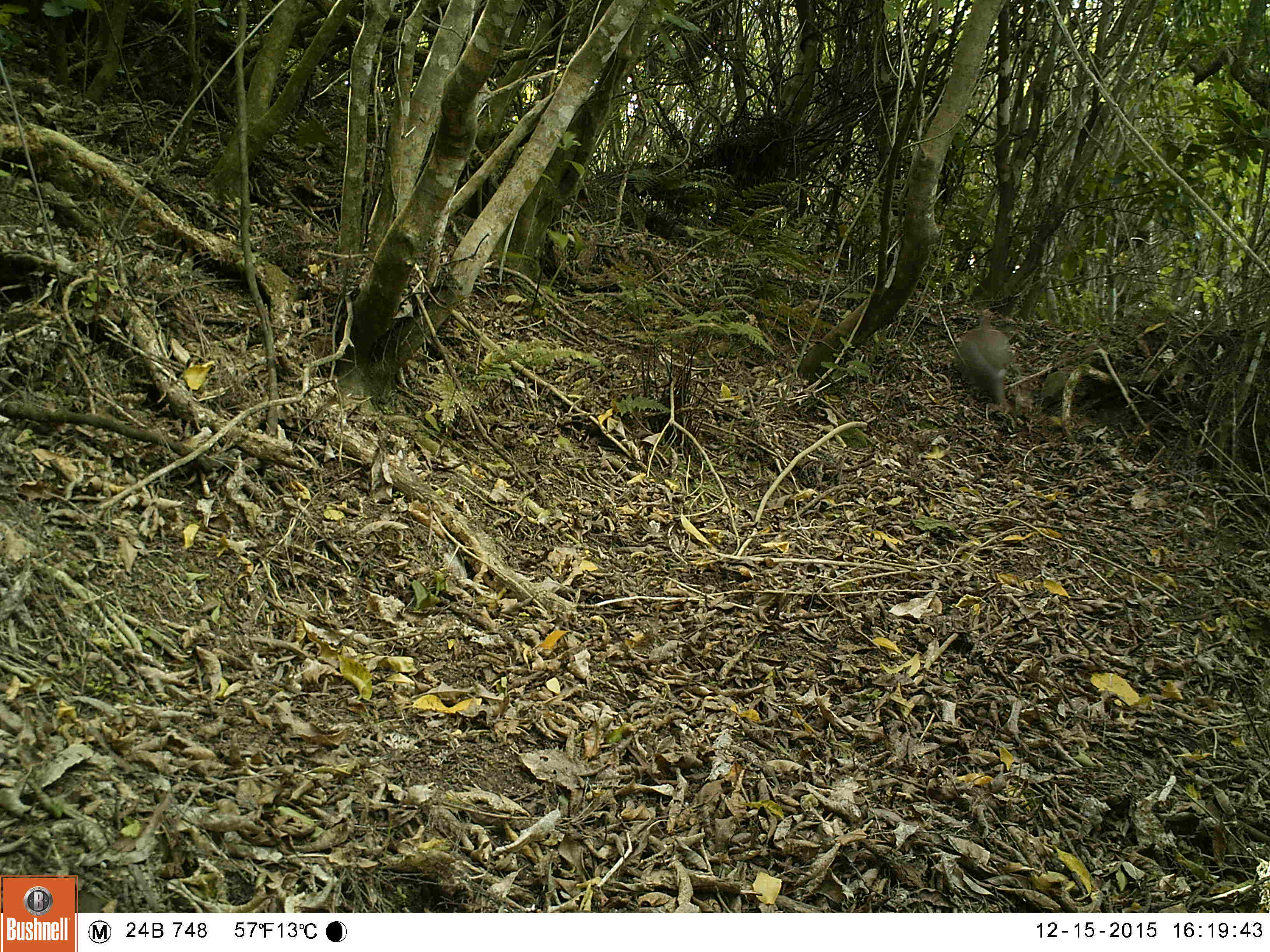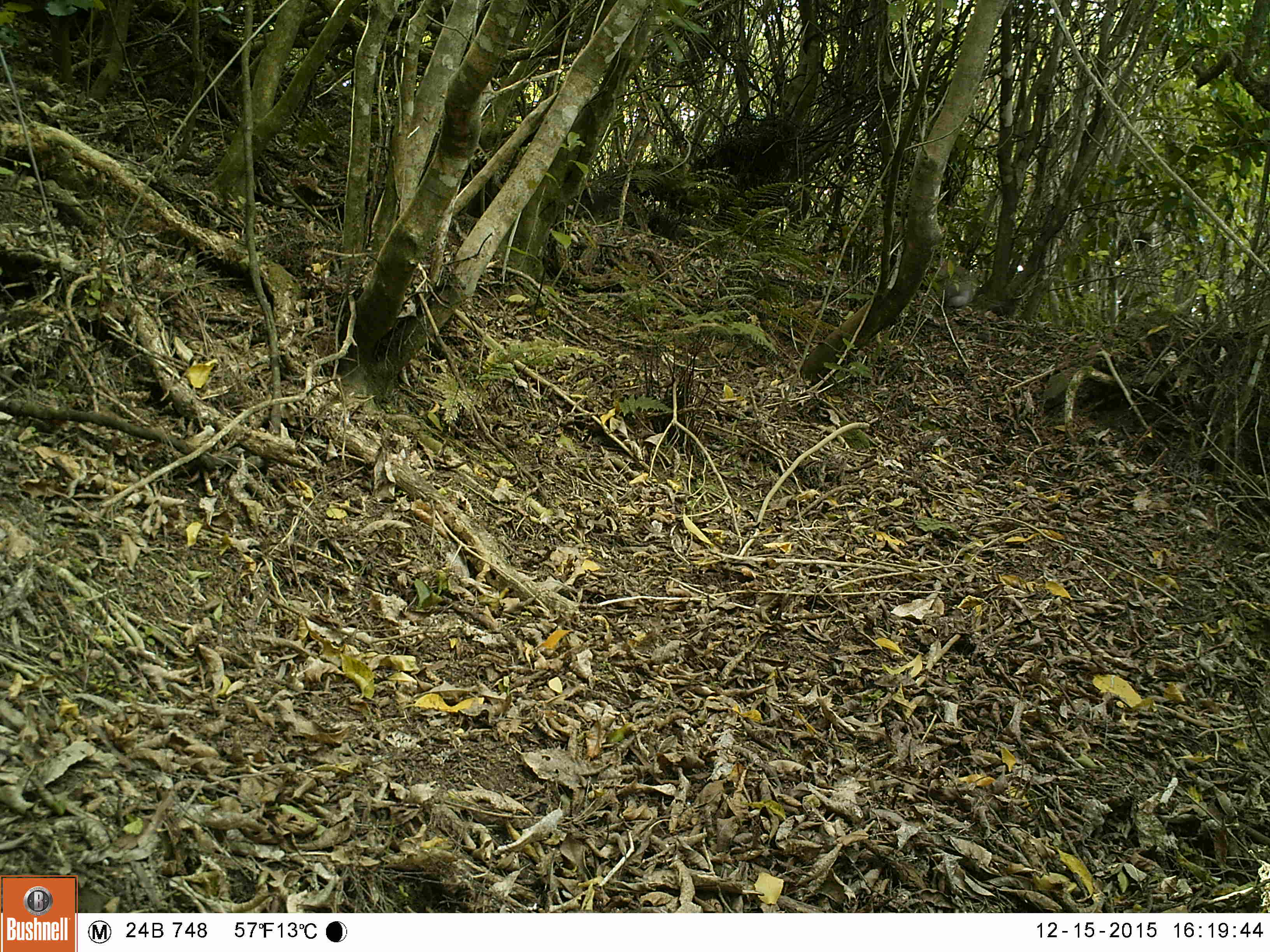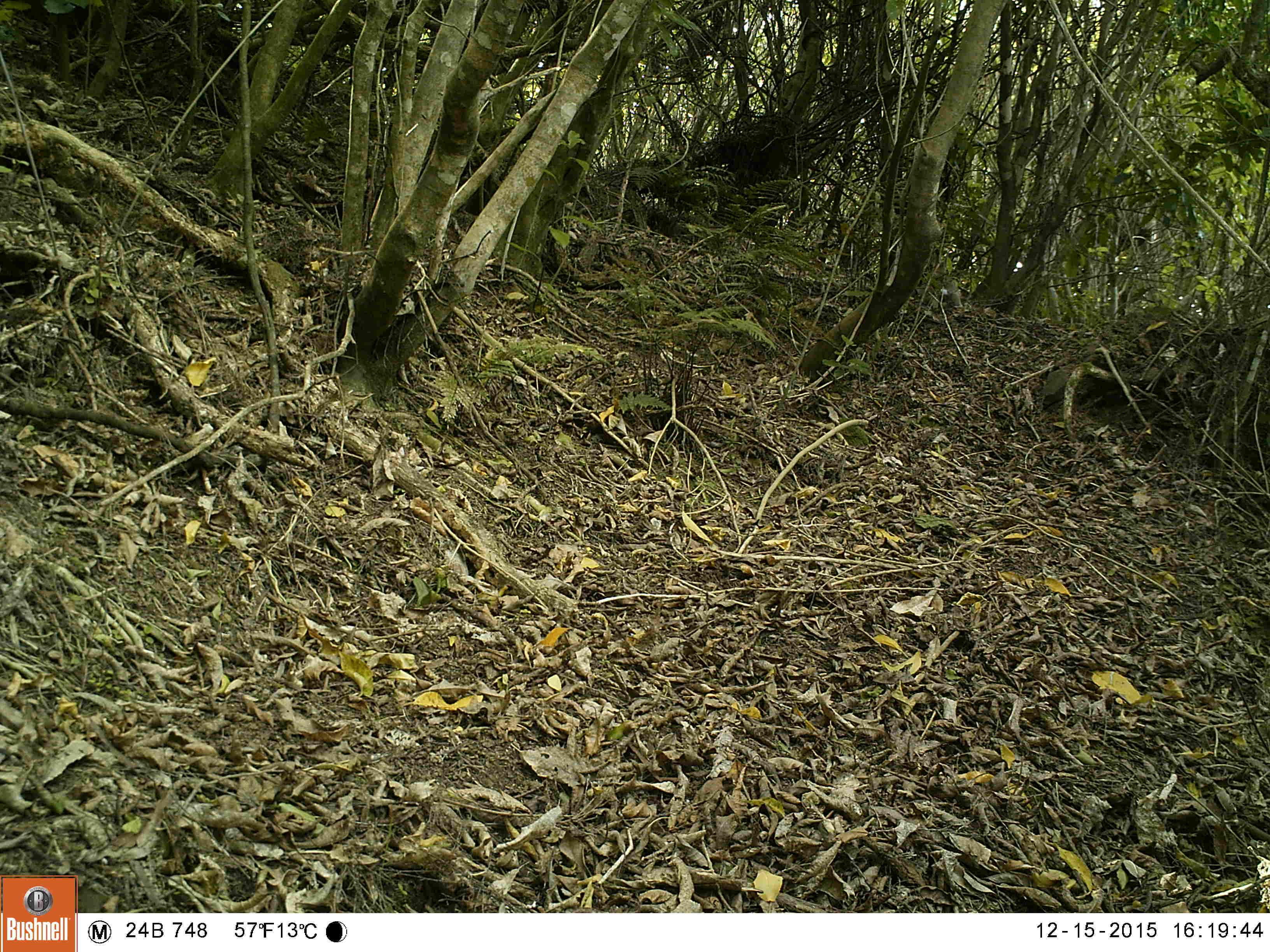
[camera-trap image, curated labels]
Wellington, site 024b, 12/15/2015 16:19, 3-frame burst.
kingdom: Animalia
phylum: Chordata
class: Mammalia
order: Lagomorpha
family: Leporidae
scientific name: Leporidae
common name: rabbit